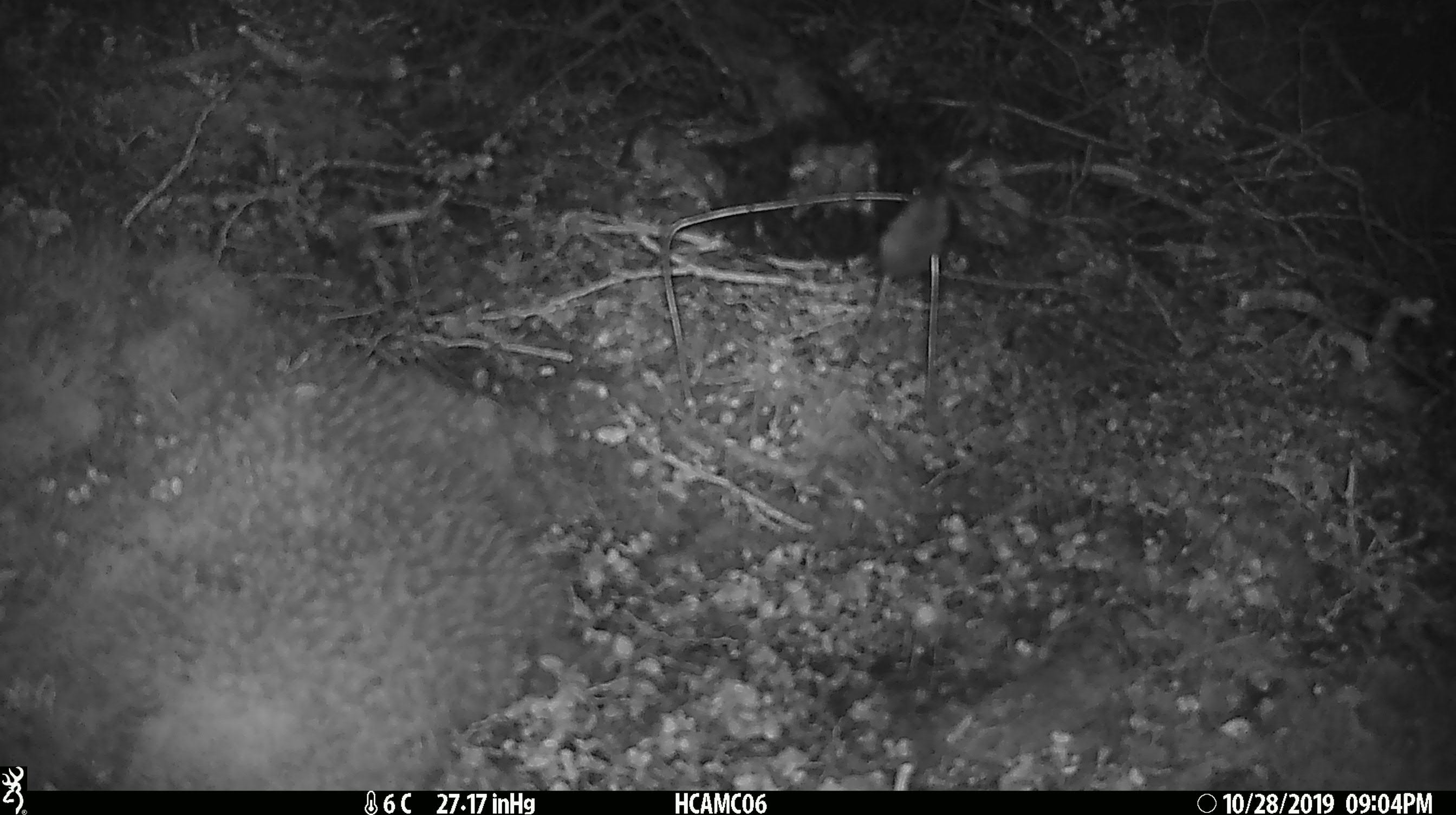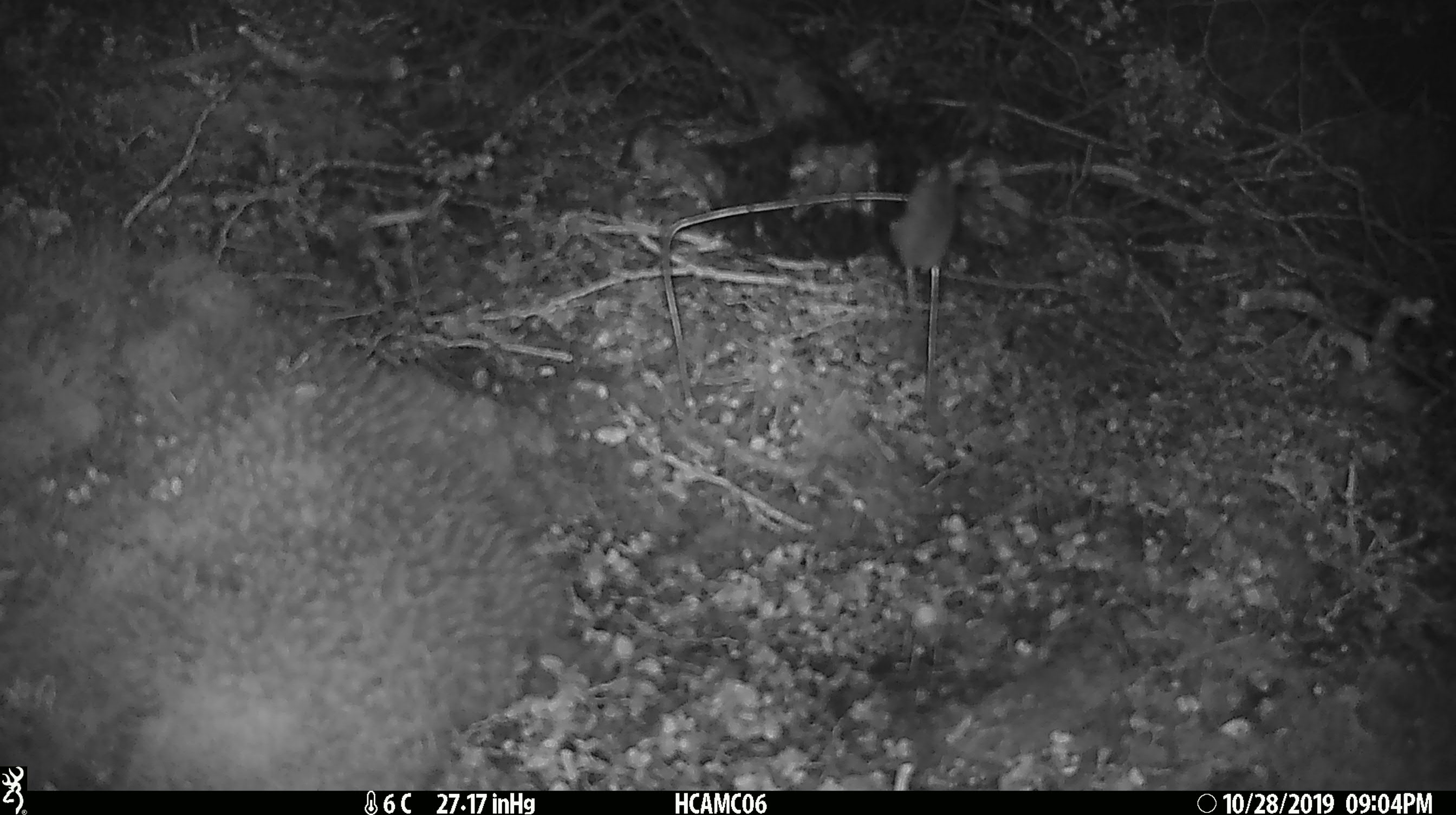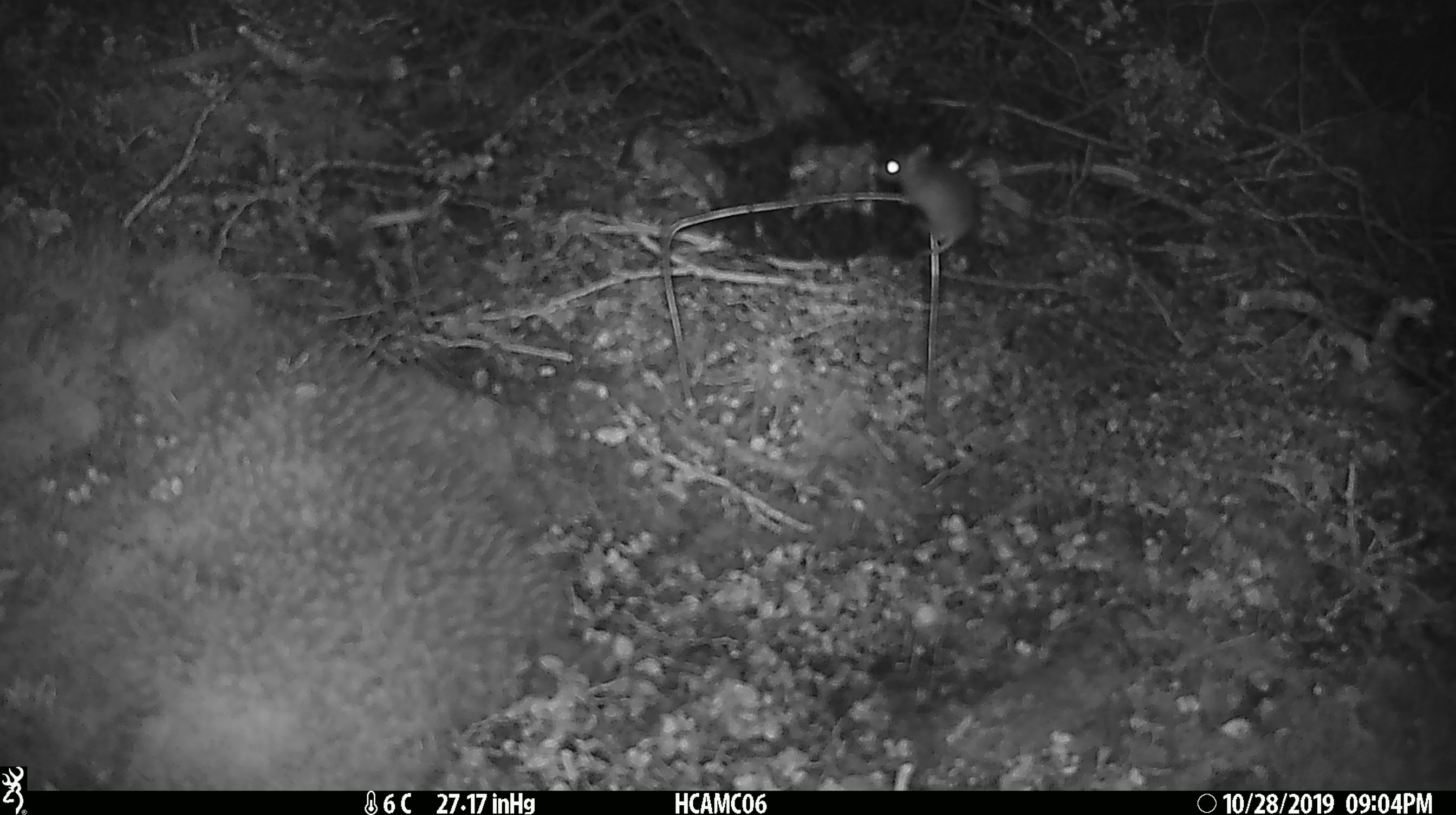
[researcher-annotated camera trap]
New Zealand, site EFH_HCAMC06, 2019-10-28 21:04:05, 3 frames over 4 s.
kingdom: Animalia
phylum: Chordata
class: Mammalia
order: Rodentia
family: Muridae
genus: Mus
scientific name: Mus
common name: mouse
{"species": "mouse (Mus)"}